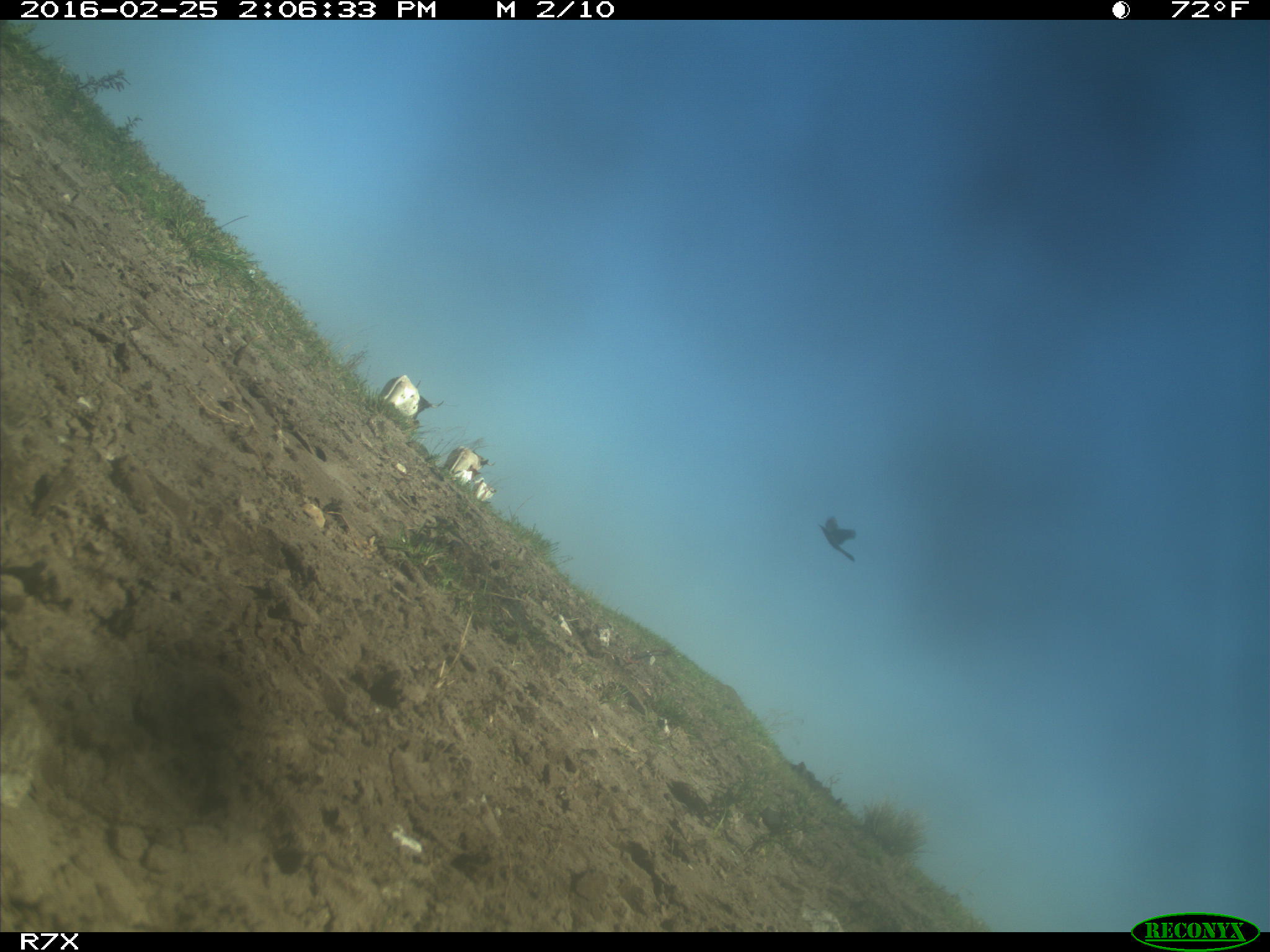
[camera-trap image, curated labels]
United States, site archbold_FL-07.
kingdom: Animalia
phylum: Chordata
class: Mammalia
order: Artiodactyla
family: Bovidae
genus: Bos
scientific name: Bos taurus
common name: domestic cow